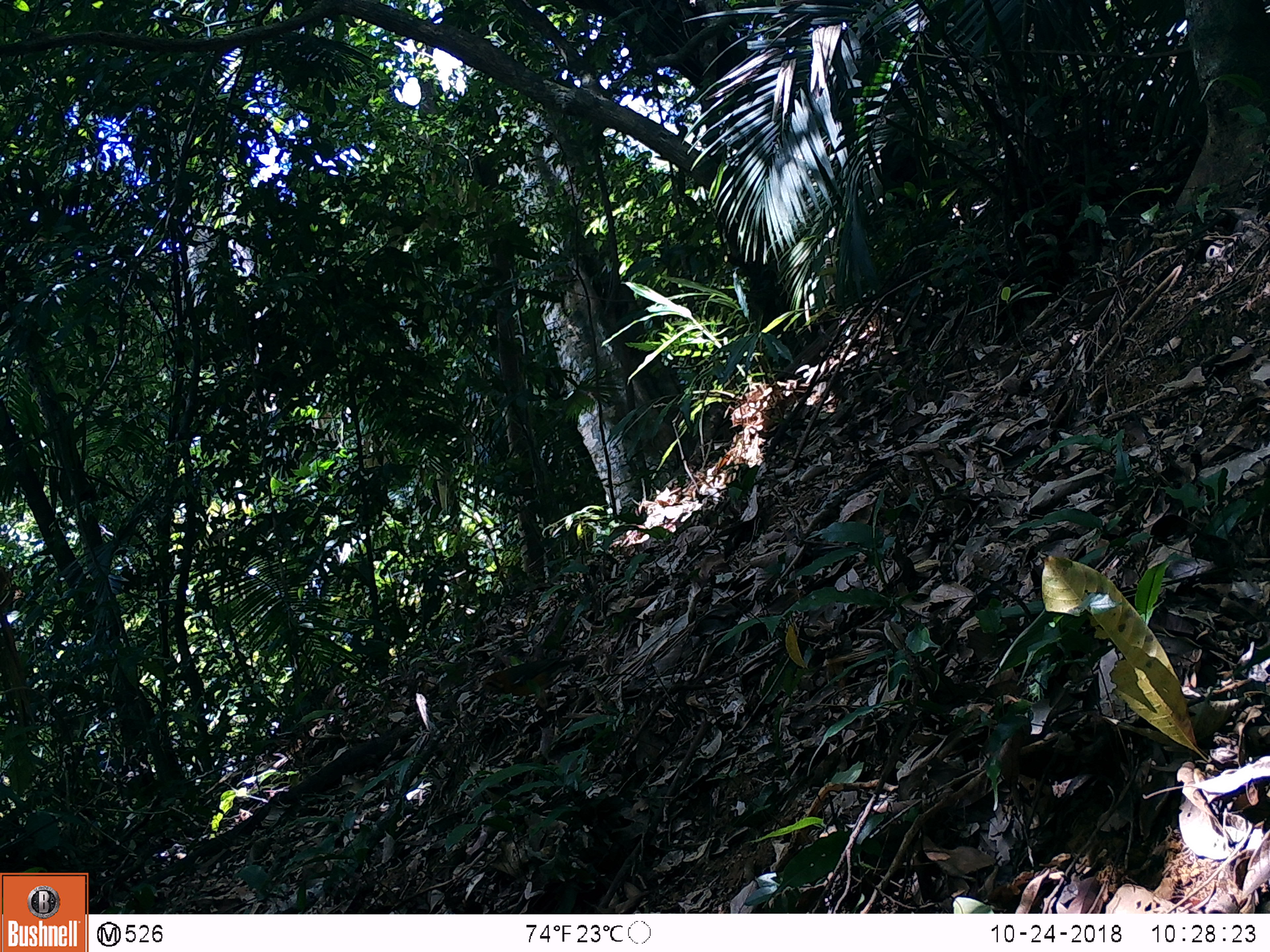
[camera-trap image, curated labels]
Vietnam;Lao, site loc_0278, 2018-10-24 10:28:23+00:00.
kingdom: Animalia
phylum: Chordata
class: Aves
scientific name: Aves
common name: bird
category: unidentified bird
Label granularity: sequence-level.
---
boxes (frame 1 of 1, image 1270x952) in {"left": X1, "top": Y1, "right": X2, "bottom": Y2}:
unidentified bird: {"left": 474, "top": 650, "right": 592, "bottom": 701}